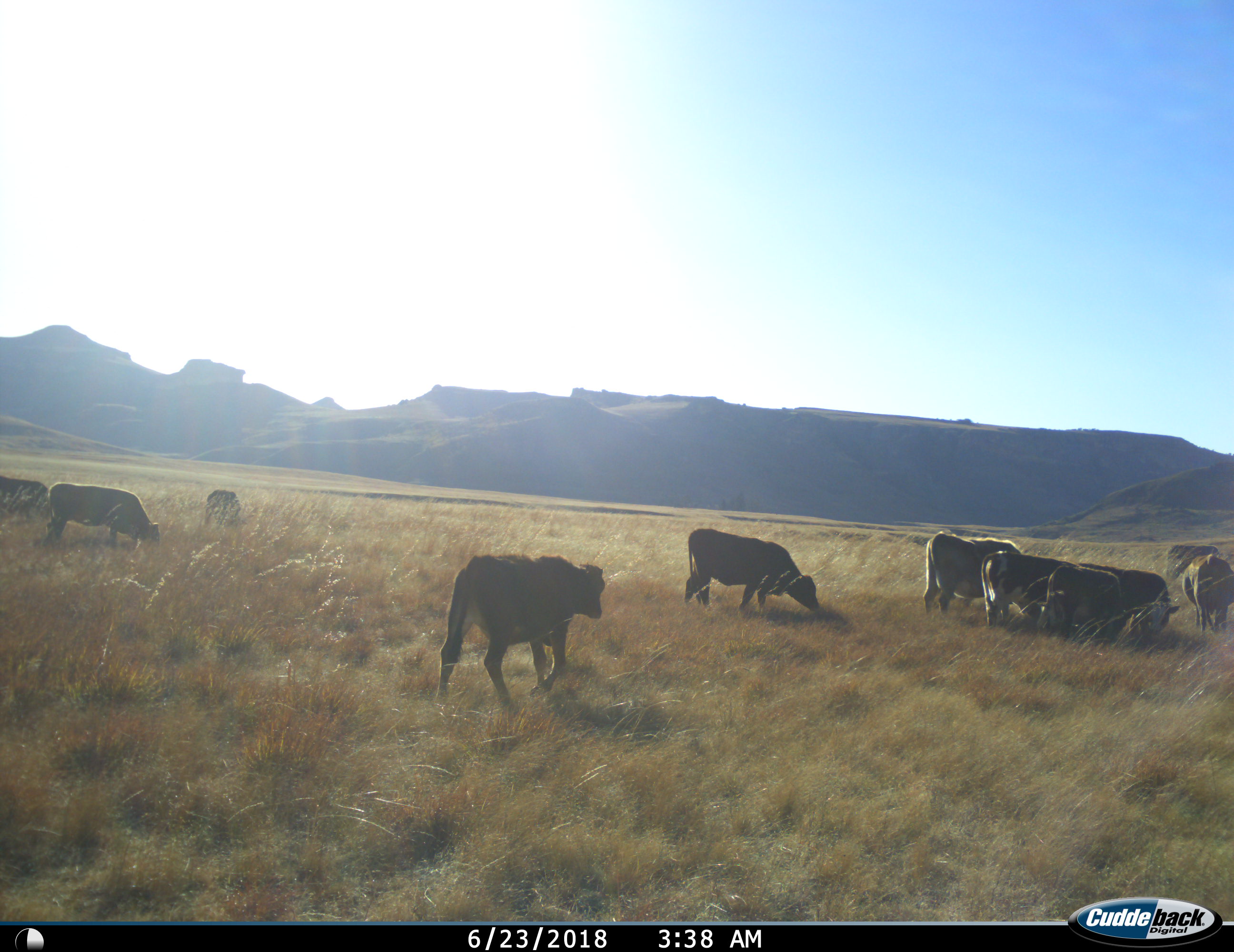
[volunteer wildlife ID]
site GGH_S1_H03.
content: unidentified animal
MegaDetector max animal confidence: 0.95